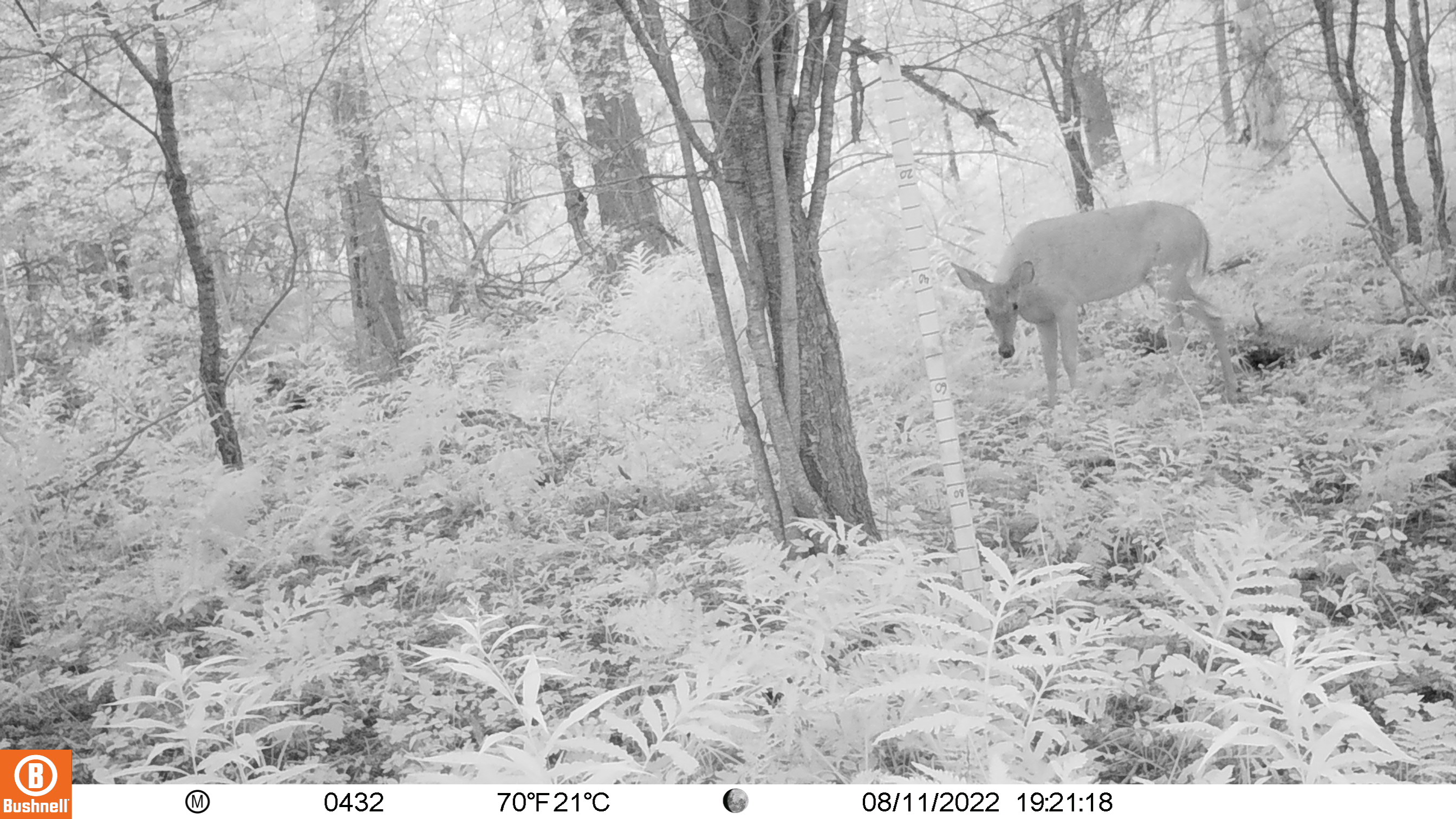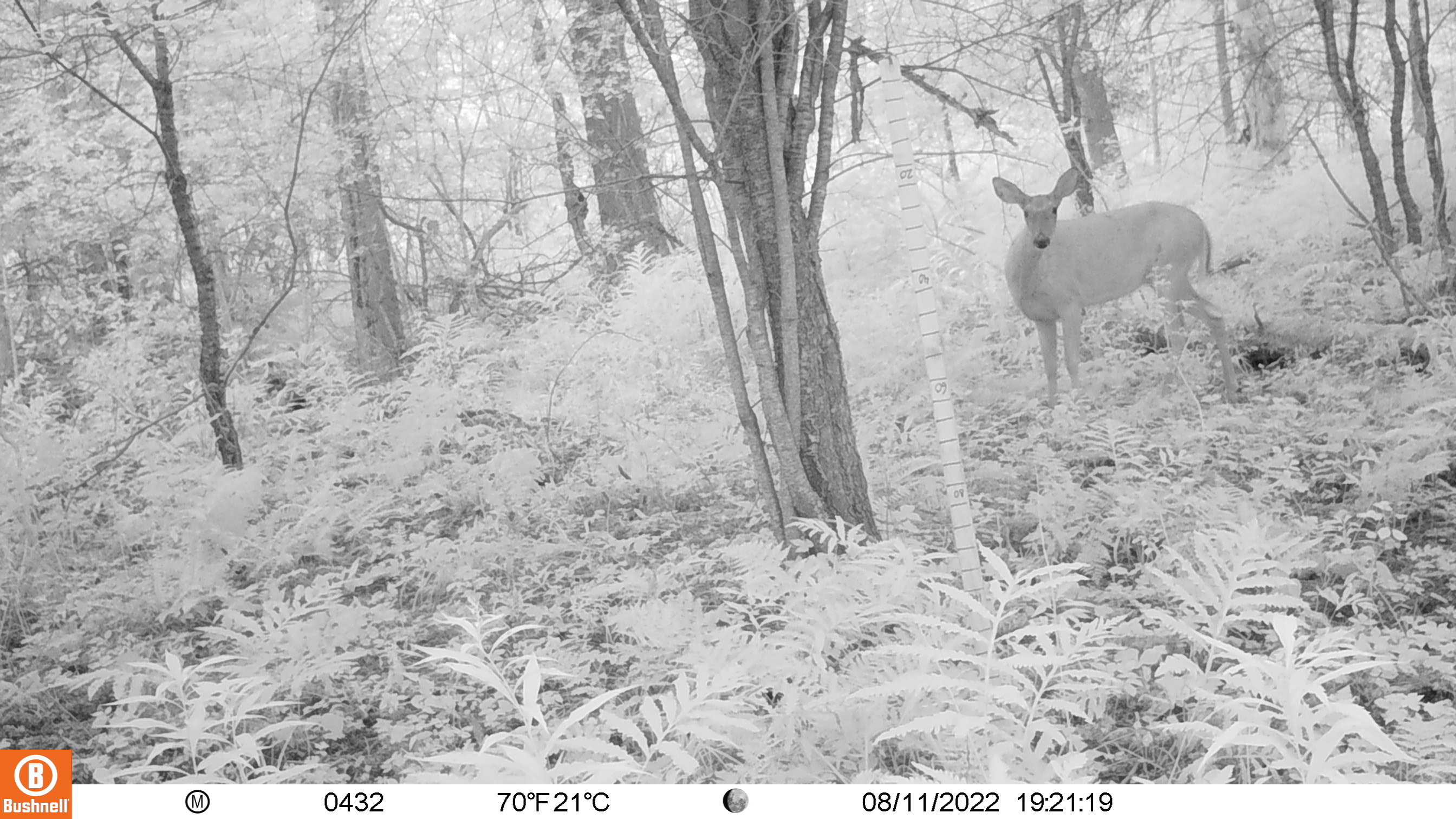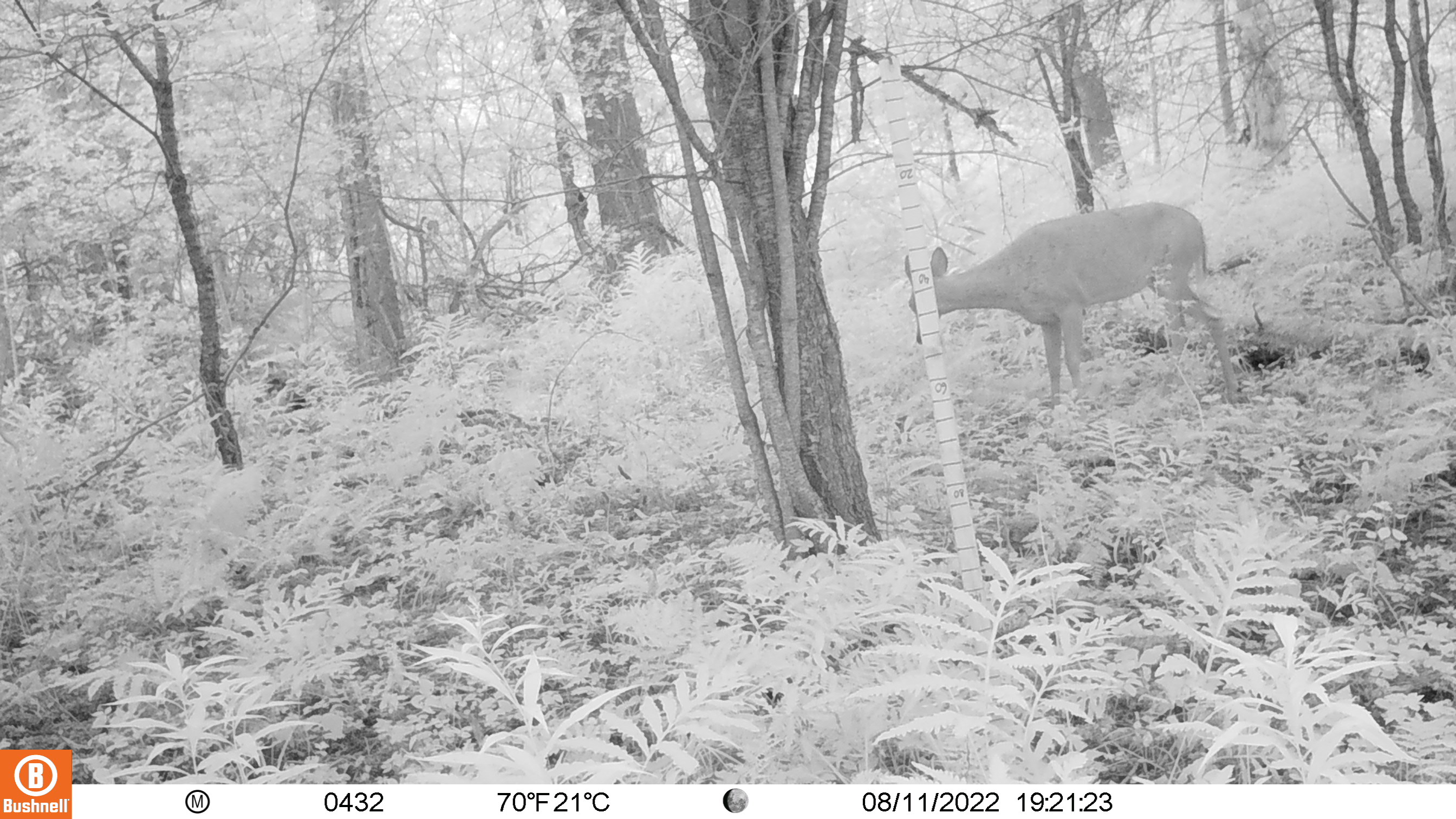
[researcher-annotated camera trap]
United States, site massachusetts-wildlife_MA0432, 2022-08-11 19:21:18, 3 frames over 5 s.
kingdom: Animalia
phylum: Chordata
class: Mammalia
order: Artiodactyla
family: Cervidae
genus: Odocoileus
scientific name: Odocoileus virginianus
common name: white-tailed deer